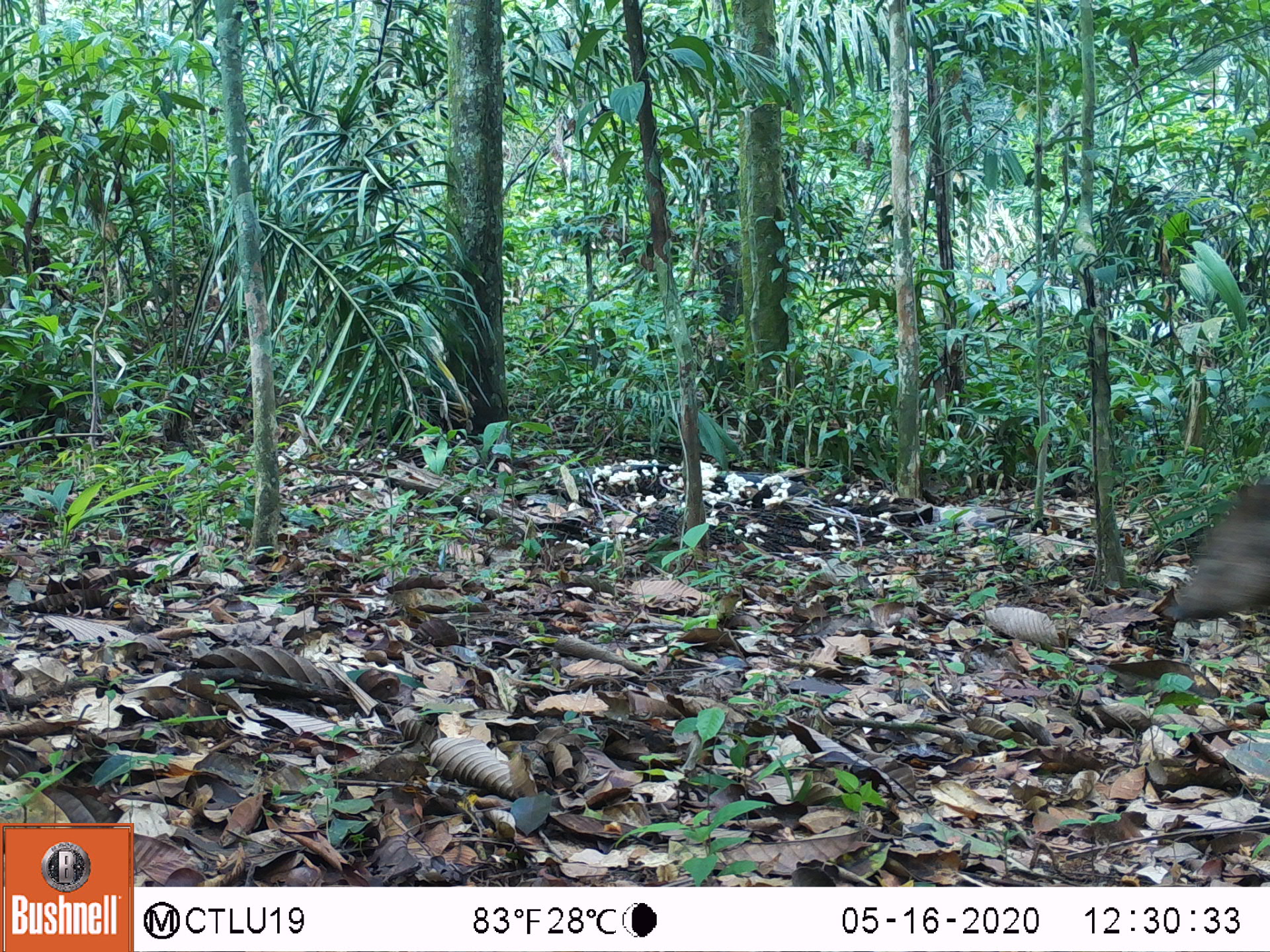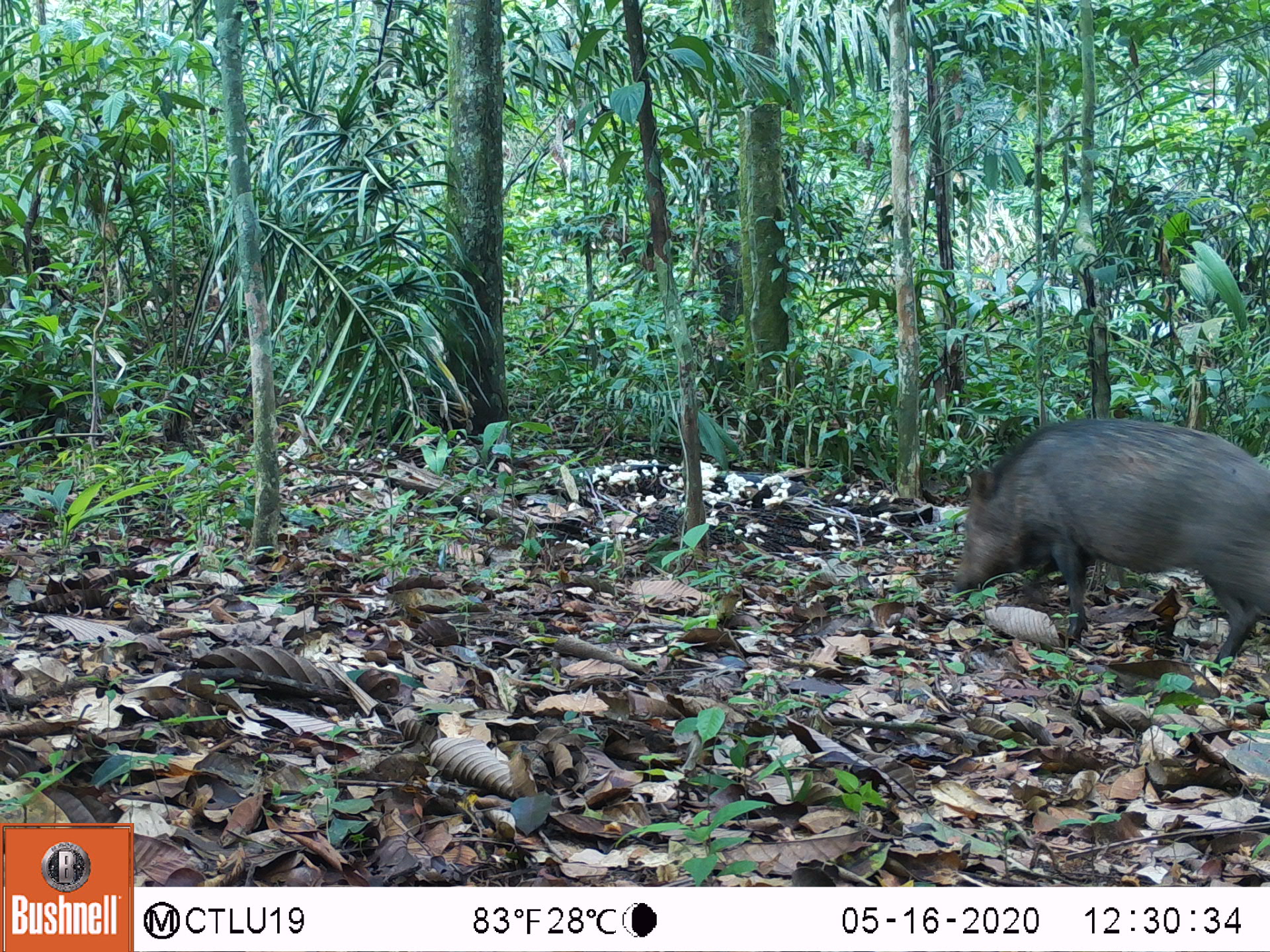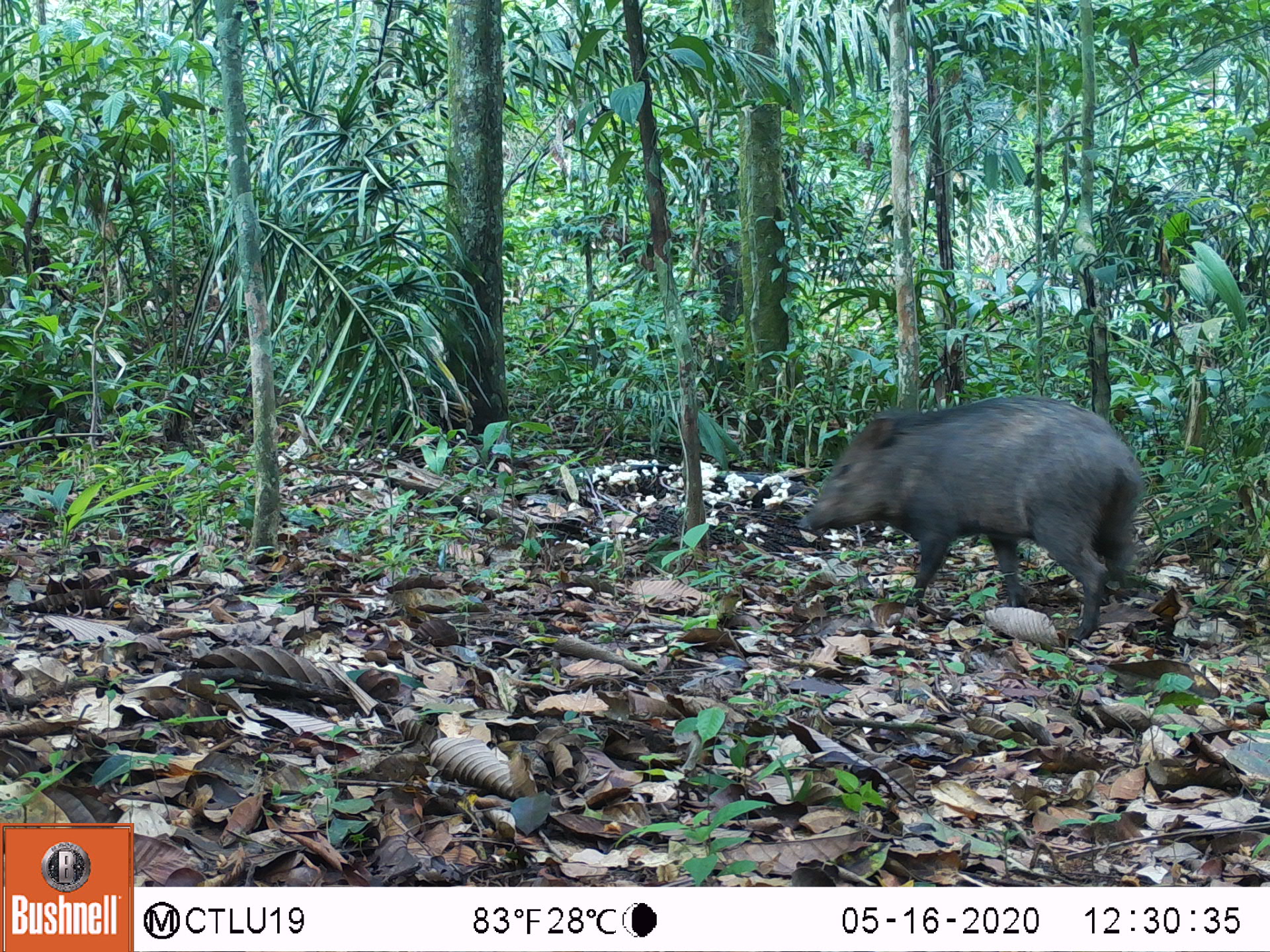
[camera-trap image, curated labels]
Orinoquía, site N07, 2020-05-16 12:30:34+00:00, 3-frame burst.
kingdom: Animalia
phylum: Chordata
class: Mammalia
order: Artiodactyla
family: Tayassuidae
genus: Pecari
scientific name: Pecari tajacu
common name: collared peccary